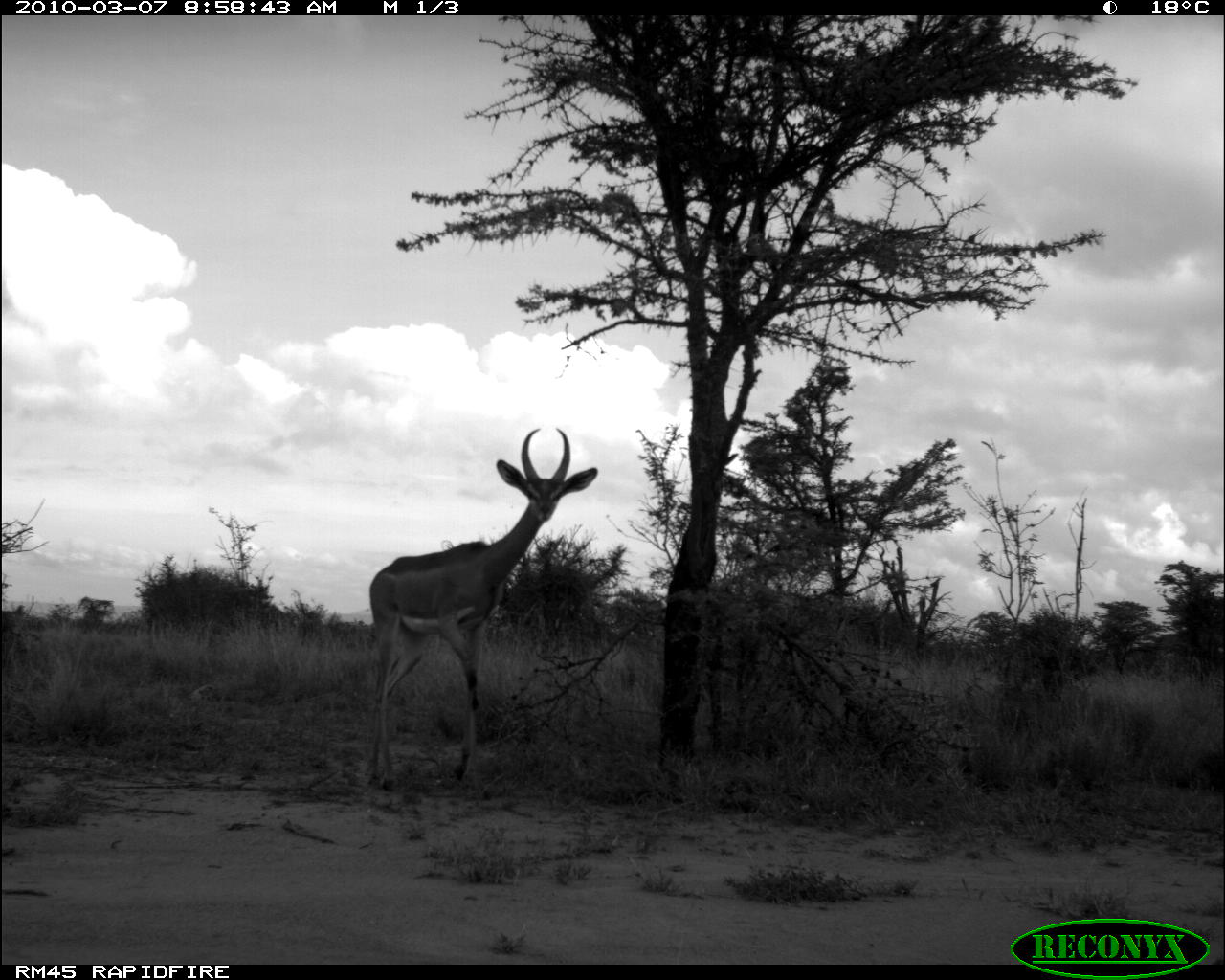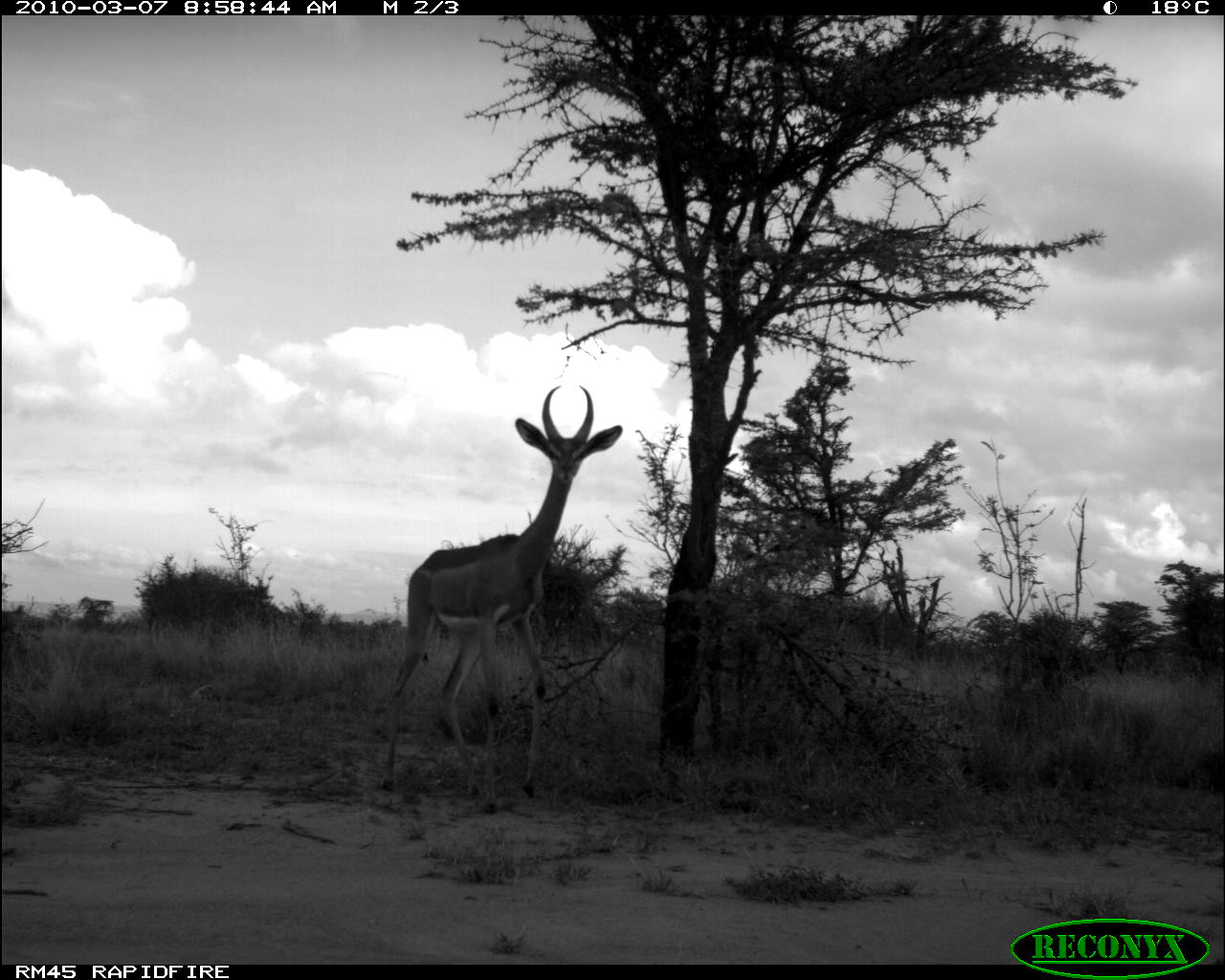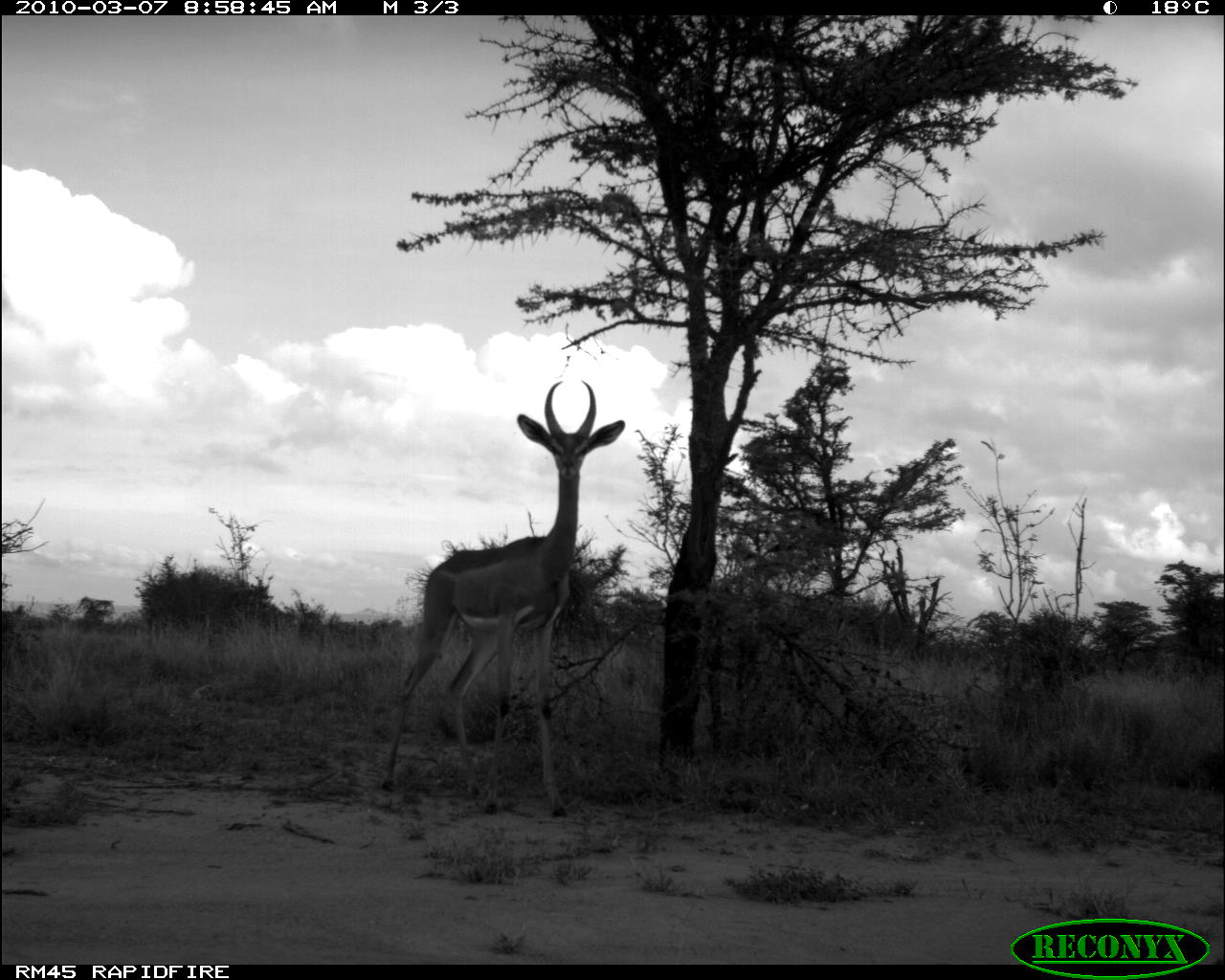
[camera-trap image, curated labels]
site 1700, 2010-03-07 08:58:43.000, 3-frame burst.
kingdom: Animalia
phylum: Chordata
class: Mammalia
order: Artiodactyla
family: Bovidae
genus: Litocranius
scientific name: Litocranius walleri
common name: gerenuk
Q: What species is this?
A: Litocranius walleri (gerenuk).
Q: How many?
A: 1.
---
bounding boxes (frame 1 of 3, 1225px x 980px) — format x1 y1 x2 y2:
litocranius walleri: 366 427 598 791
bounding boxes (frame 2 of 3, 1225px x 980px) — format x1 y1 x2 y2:
litocranius walleri: 380 382 625 814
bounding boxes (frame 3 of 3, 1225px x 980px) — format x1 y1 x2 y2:
litocranius walleri: 377 372 627 821